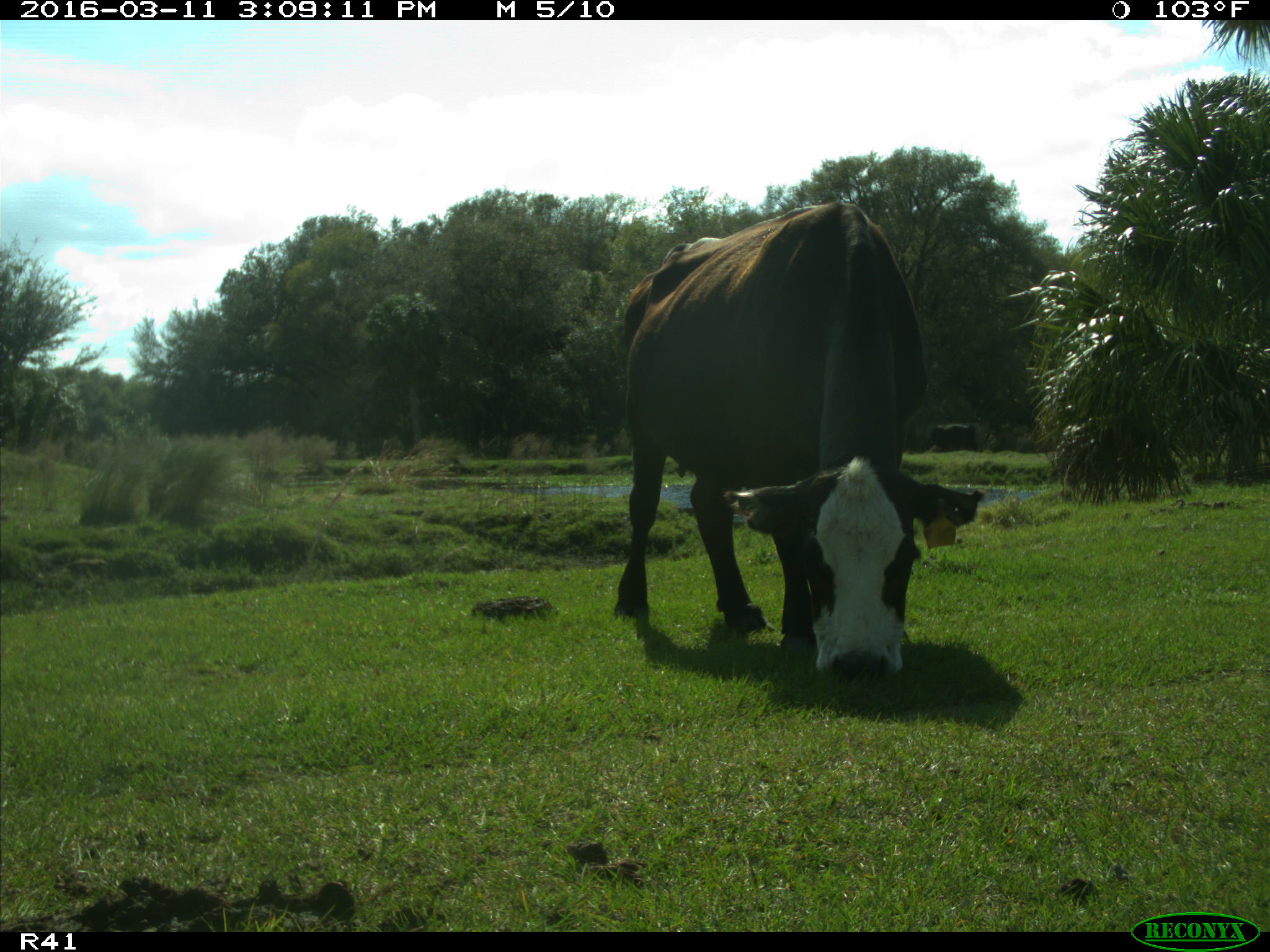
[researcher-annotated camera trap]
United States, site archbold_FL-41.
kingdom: Animalia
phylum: Chordata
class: Mammalia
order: Artiodactyla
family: Bovidae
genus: Bos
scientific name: Bos taurus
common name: domestic cow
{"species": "Bos taurus (domestic cow)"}